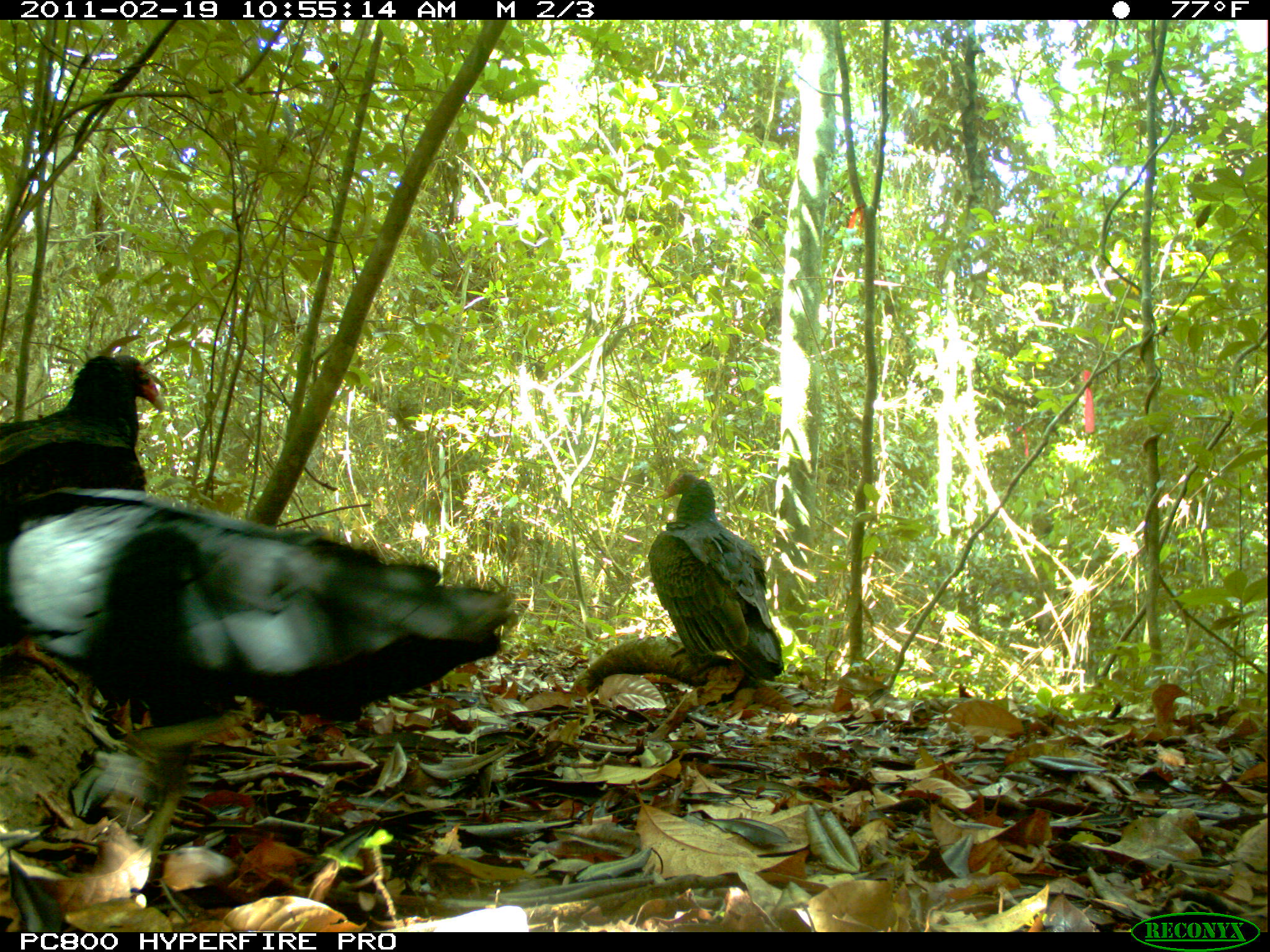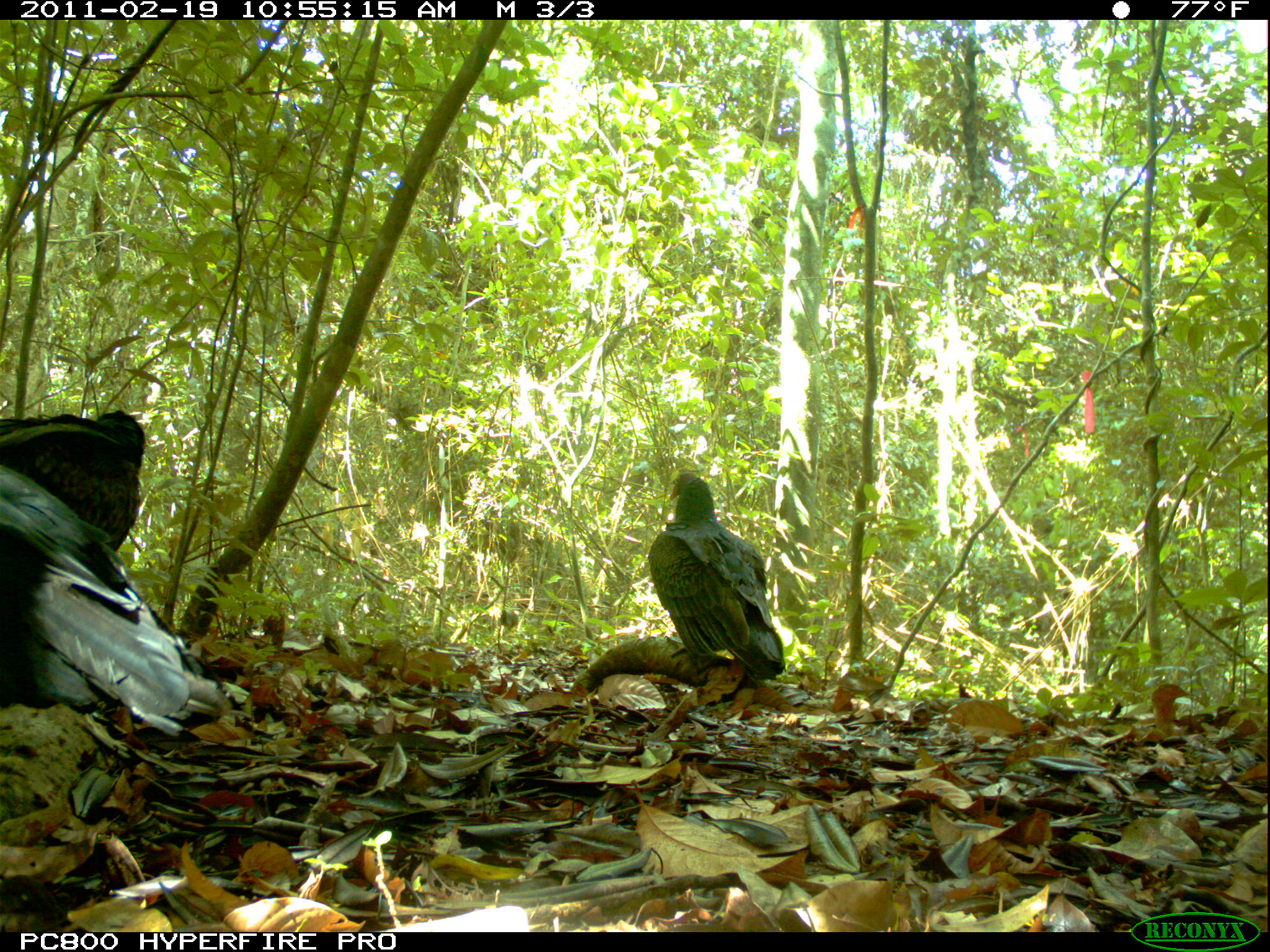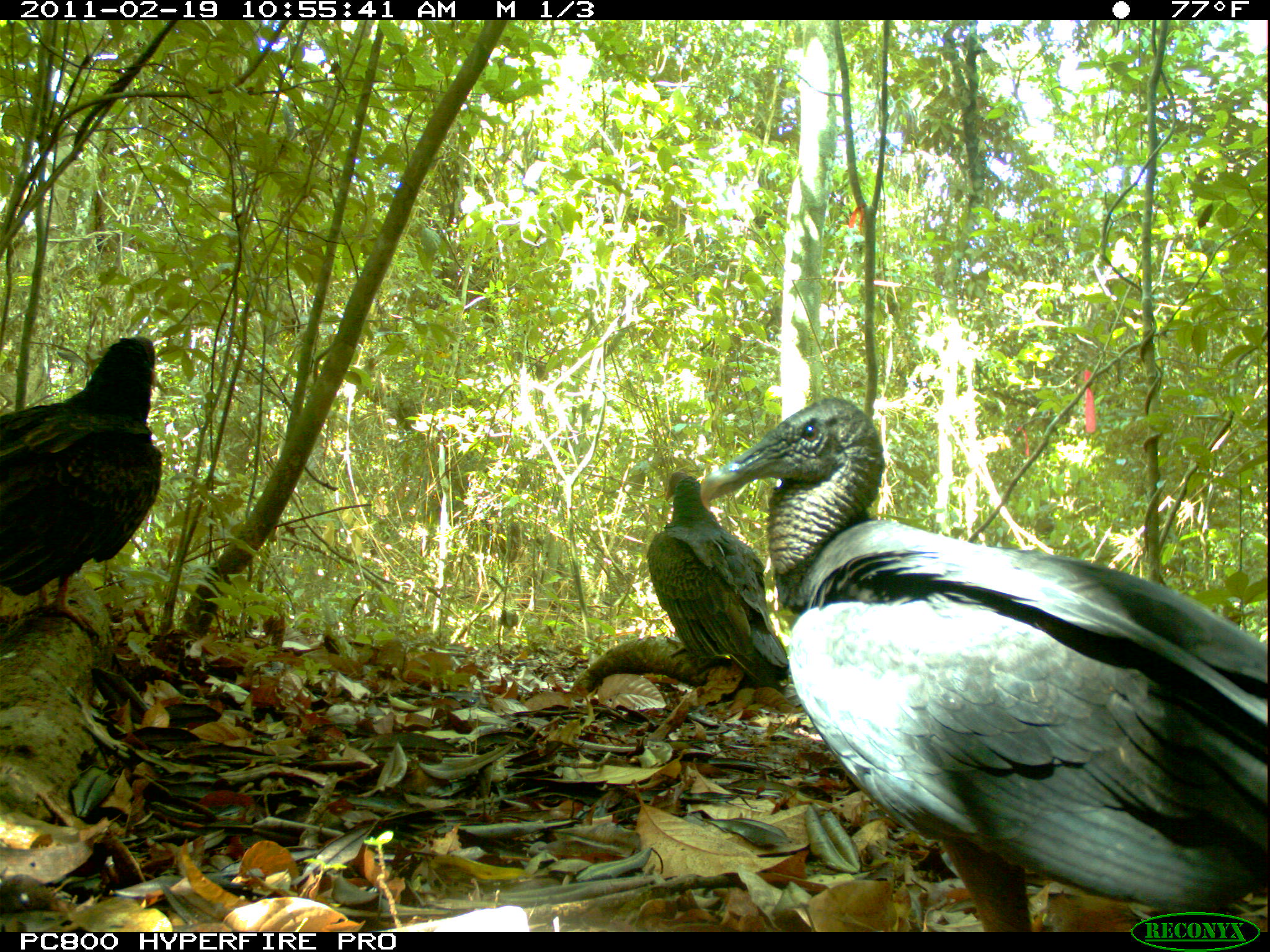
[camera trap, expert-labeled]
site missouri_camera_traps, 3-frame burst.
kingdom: Animalia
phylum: Chordata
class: Aves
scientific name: Aves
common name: bird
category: bird spec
Bird spec (bird) (Aves). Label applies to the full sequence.